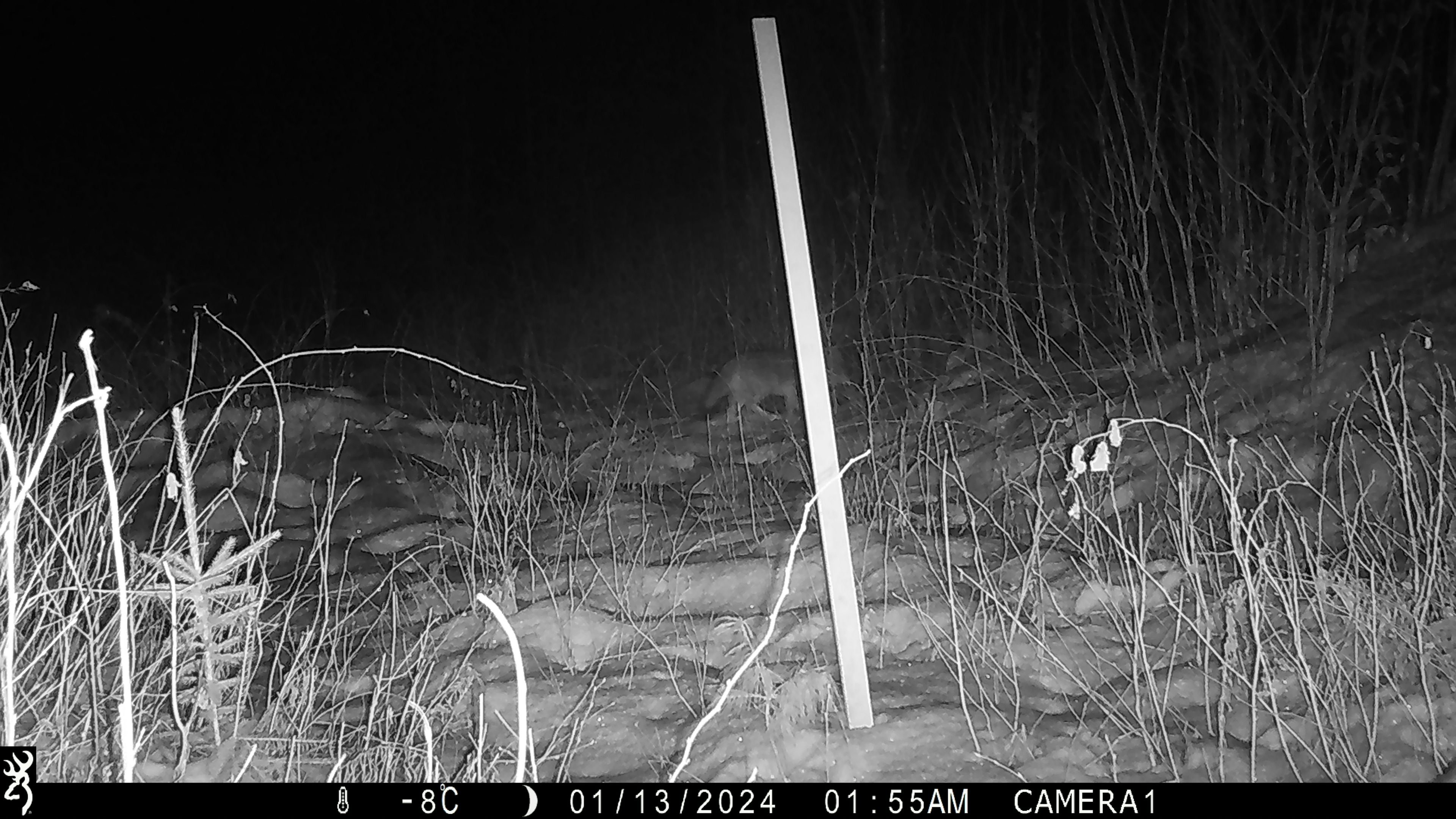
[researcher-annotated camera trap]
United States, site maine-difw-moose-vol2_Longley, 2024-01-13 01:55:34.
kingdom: Animalia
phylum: Chordata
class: Mammalia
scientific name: Mammalia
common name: mammal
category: mammal sp.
Mammal sp. (mammal) (Mammalia).